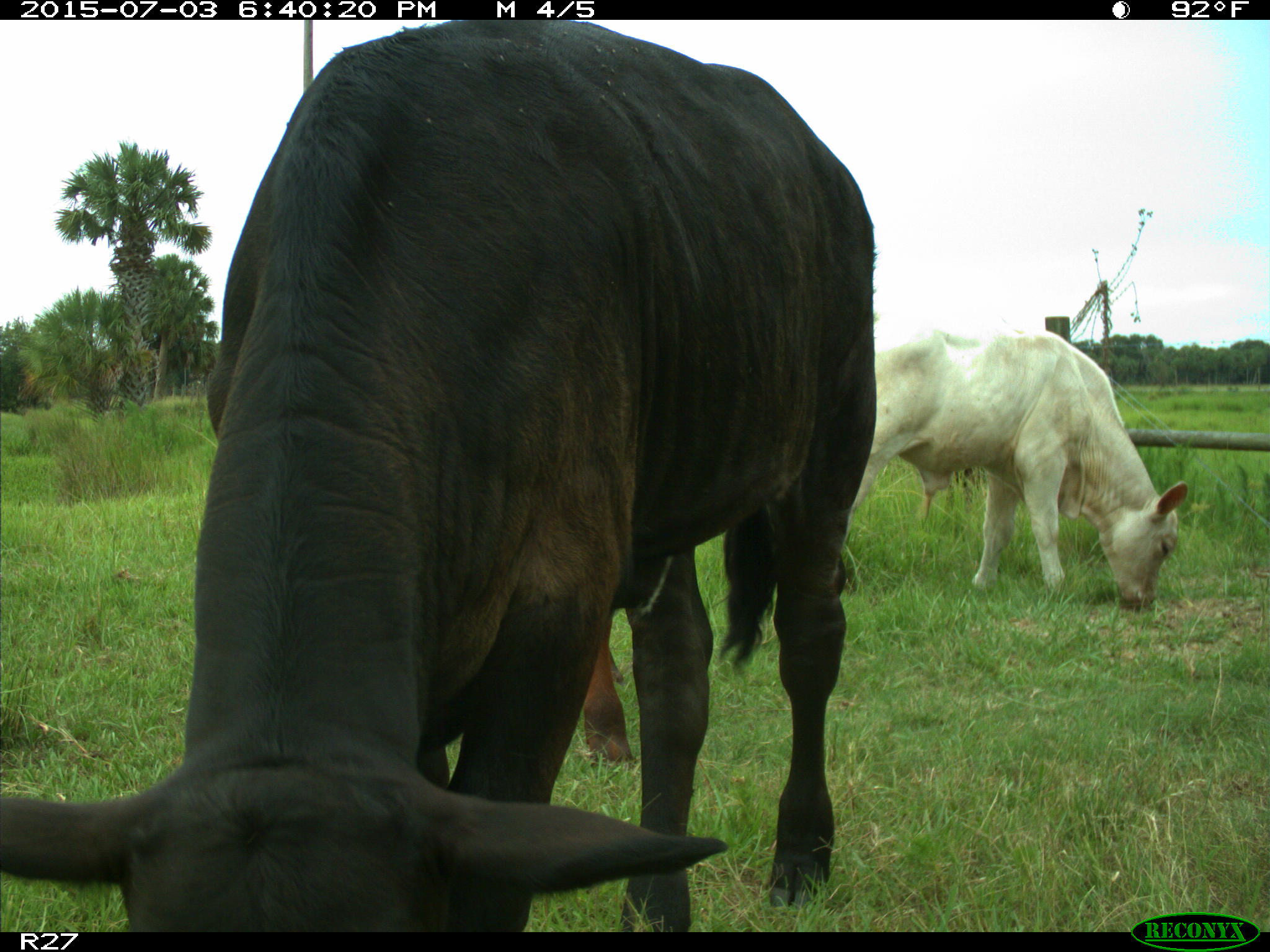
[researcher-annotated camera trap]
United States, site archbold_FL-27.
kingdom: Animalia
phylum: Chordata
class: Mammalia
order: Artiodactyla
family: Bovidae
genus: Bos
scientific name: Bos taurus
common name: domestic cow